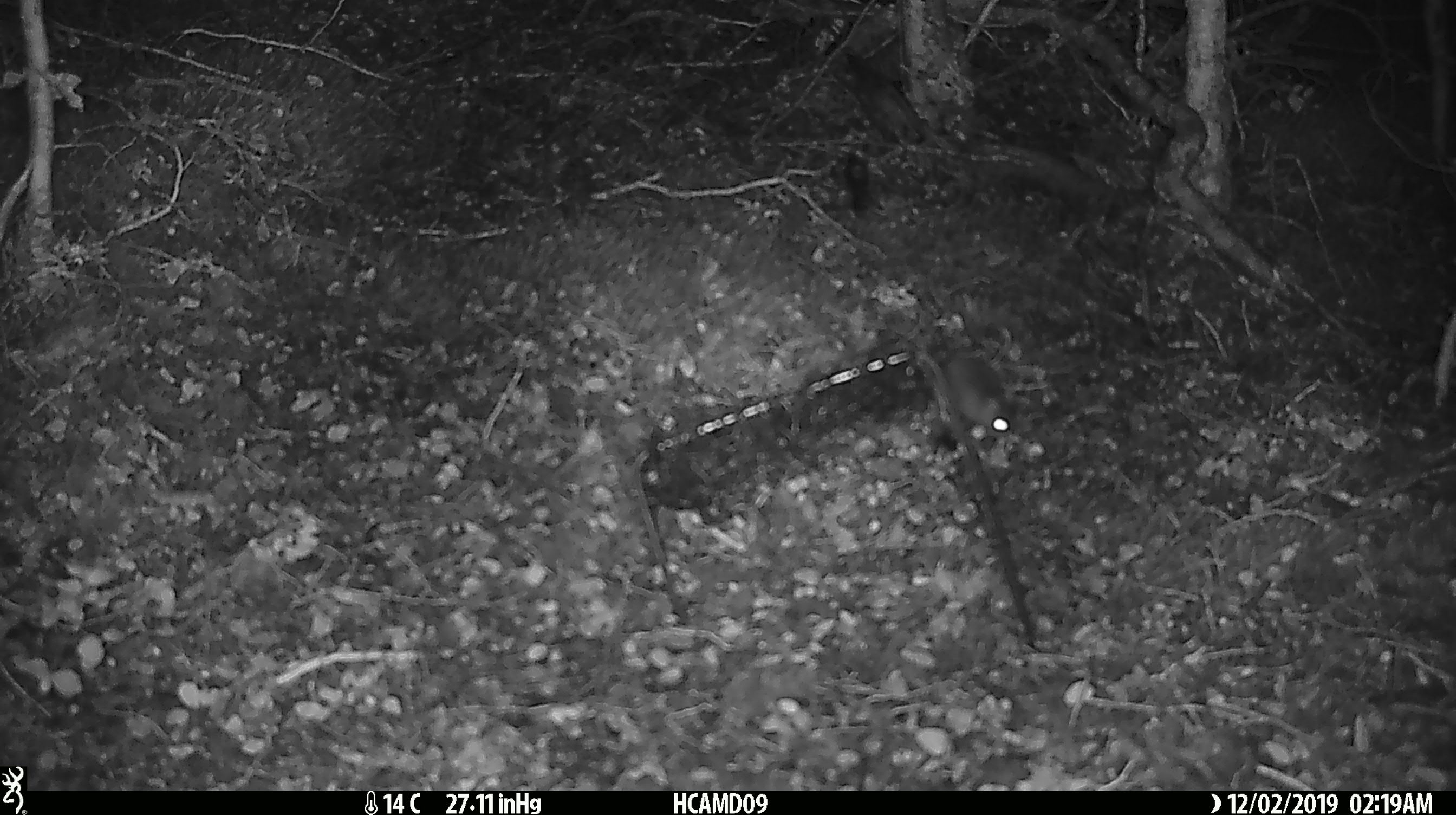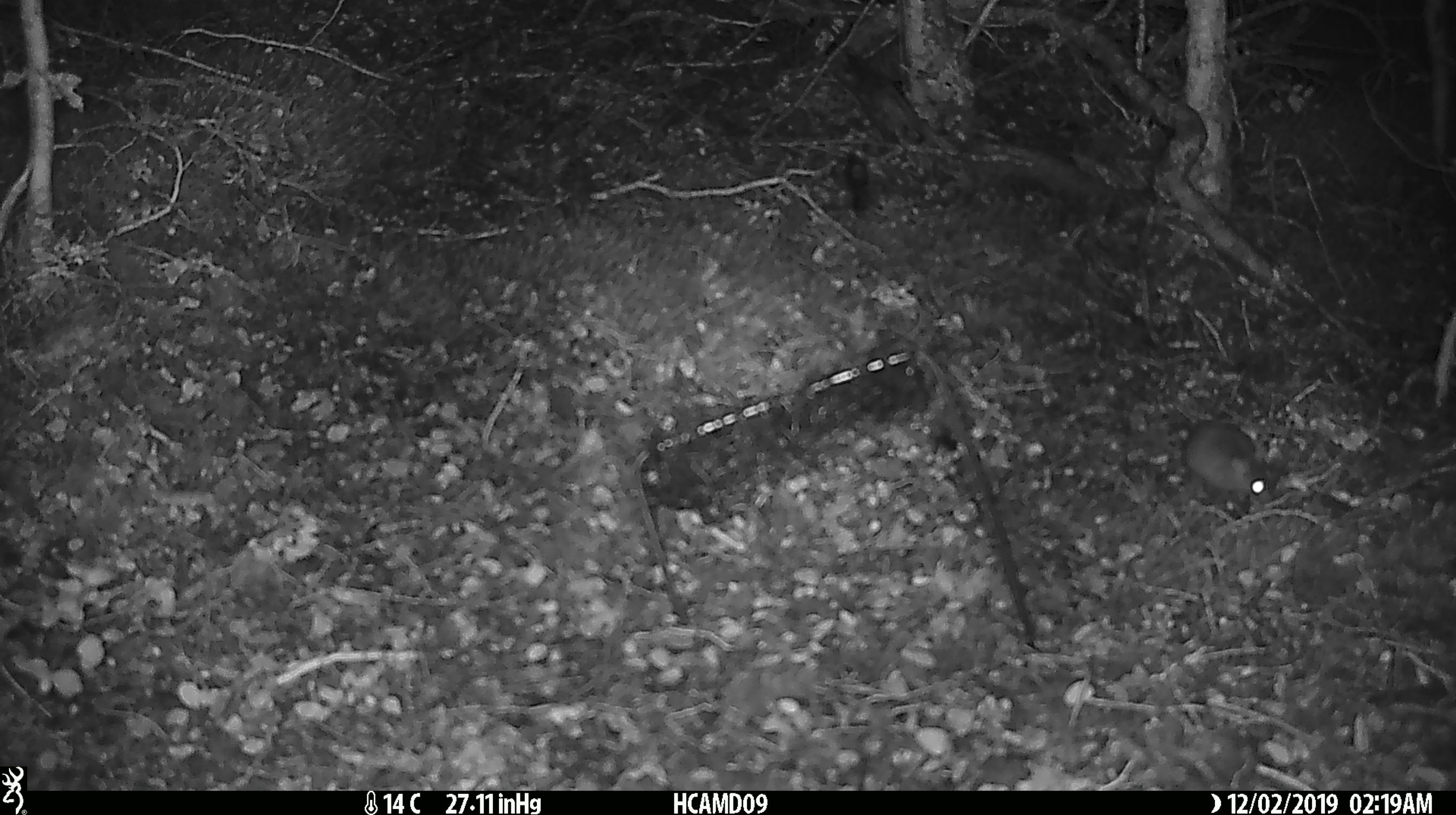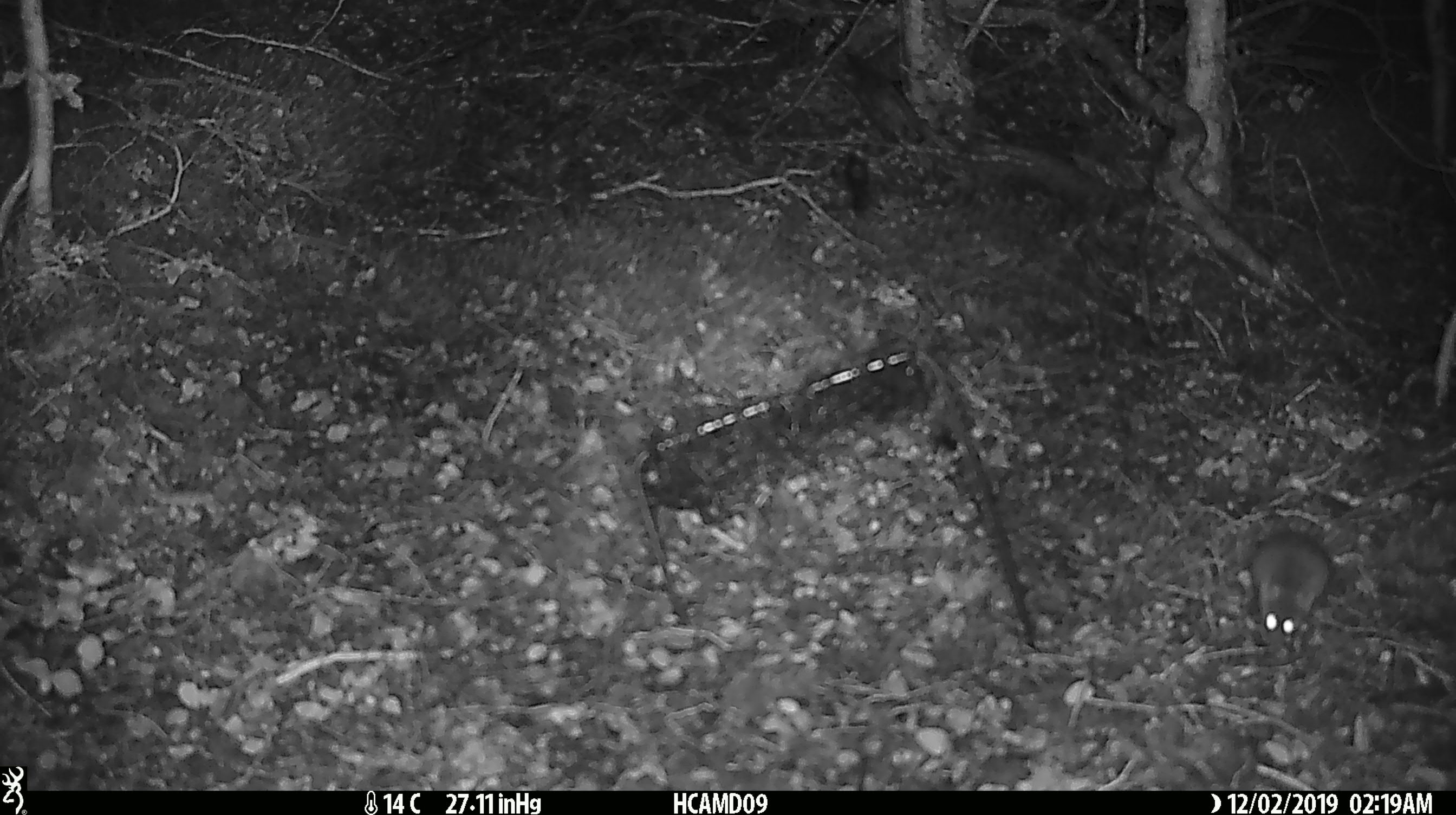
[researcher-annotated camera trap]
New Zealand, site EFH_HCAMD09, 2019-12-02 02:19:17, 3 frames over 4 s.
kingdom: Animalia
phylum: Chordata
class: Mammalia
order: Rodentia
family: Muridae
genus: Mus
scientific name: Mus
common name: mouse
Mouse (Mus).